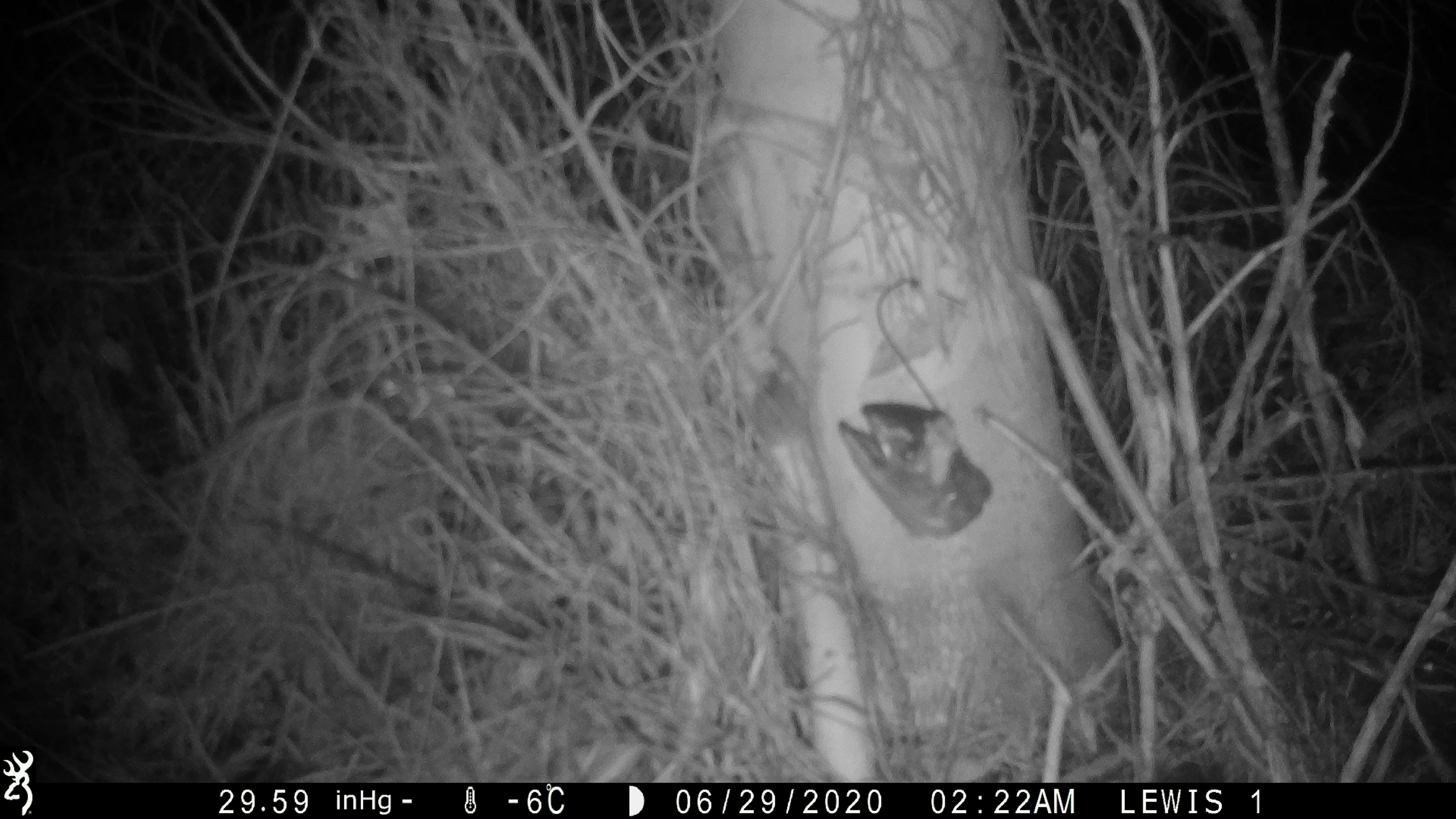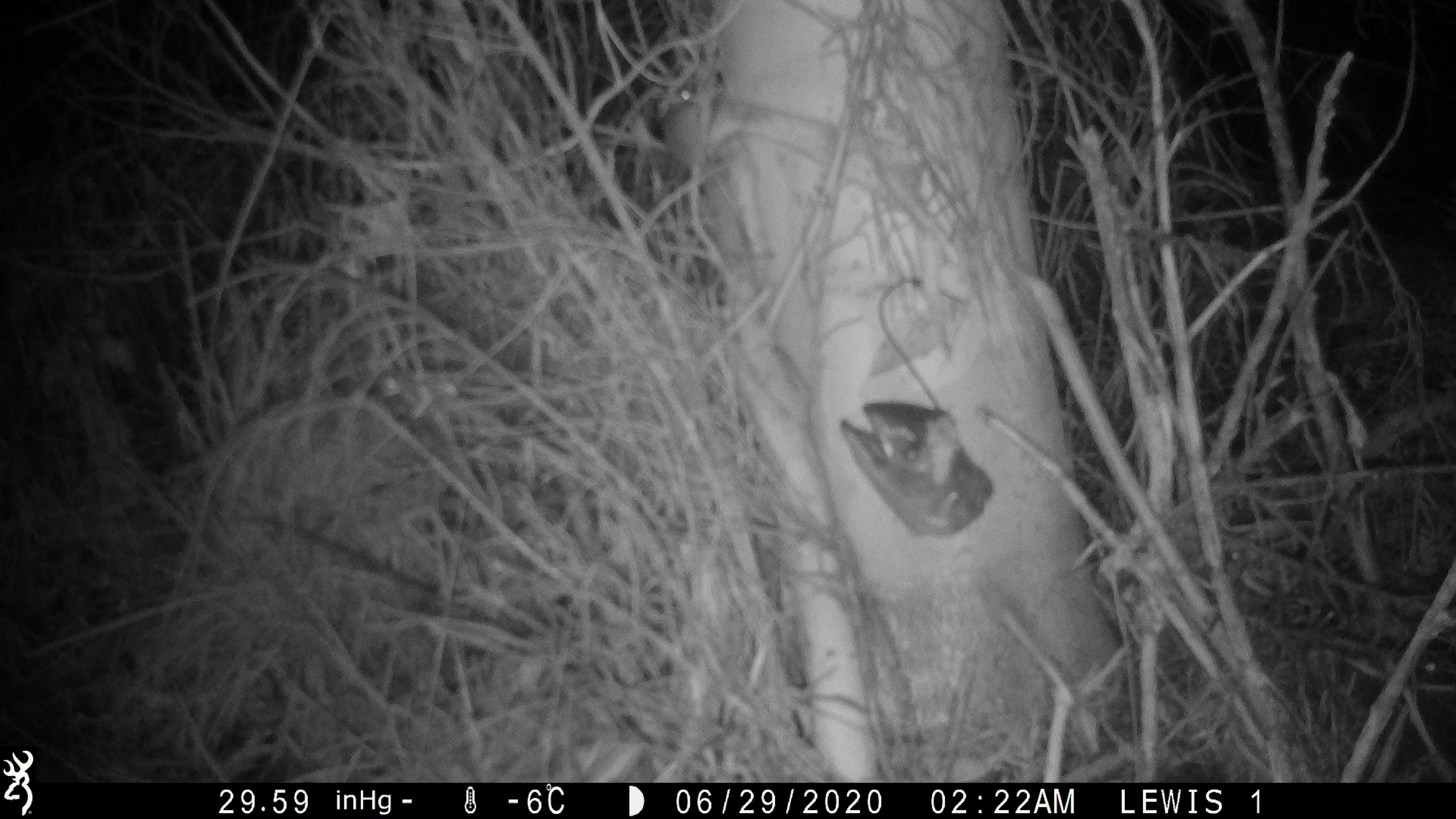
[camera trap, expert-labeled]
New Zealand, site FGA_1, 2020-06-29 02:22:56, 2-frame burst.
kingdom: Animalia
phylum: Chordata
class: Mammalia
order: Rodentia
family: Muridae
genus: Mus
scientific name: Mus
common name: mouse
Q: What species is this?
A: Mouse (Mus).